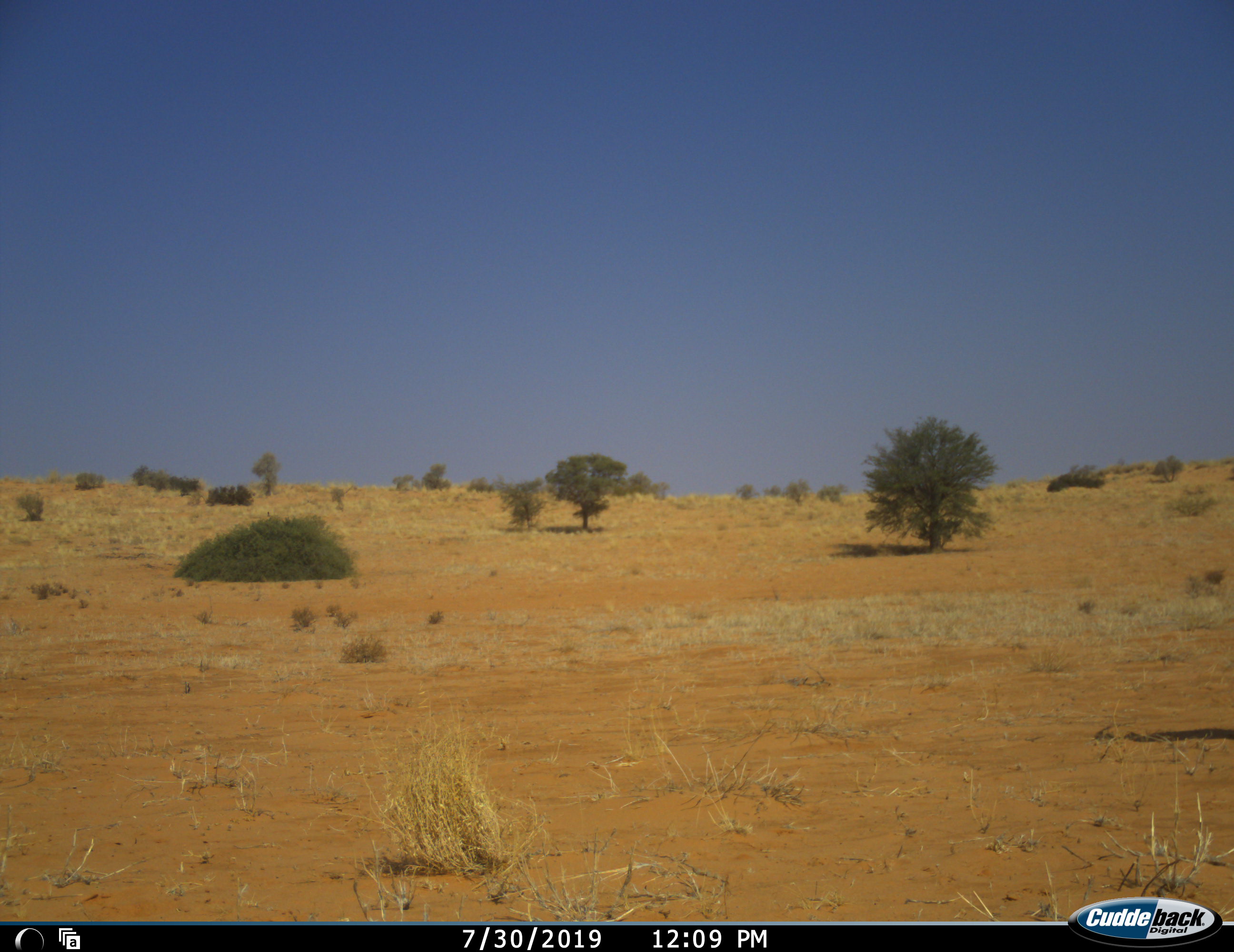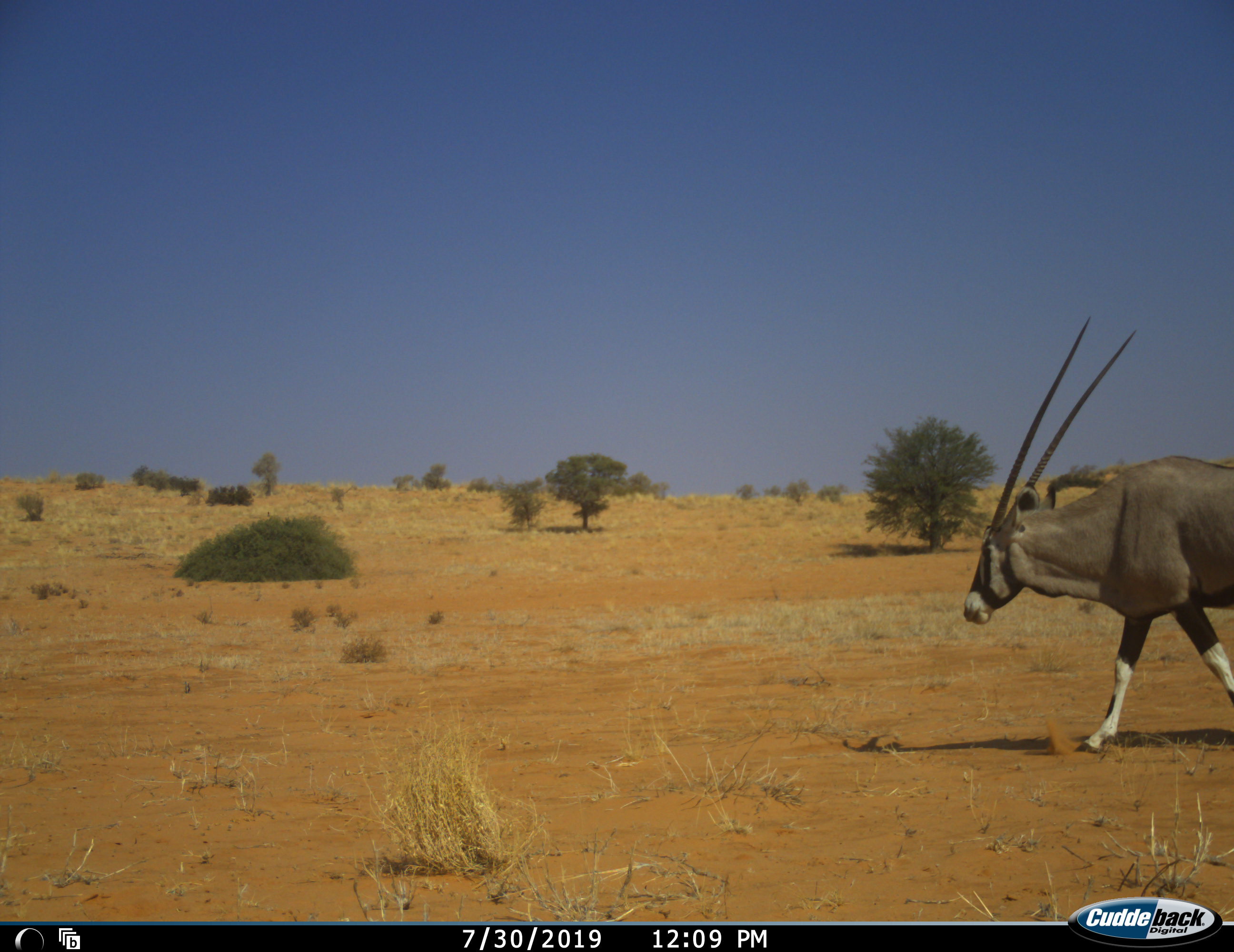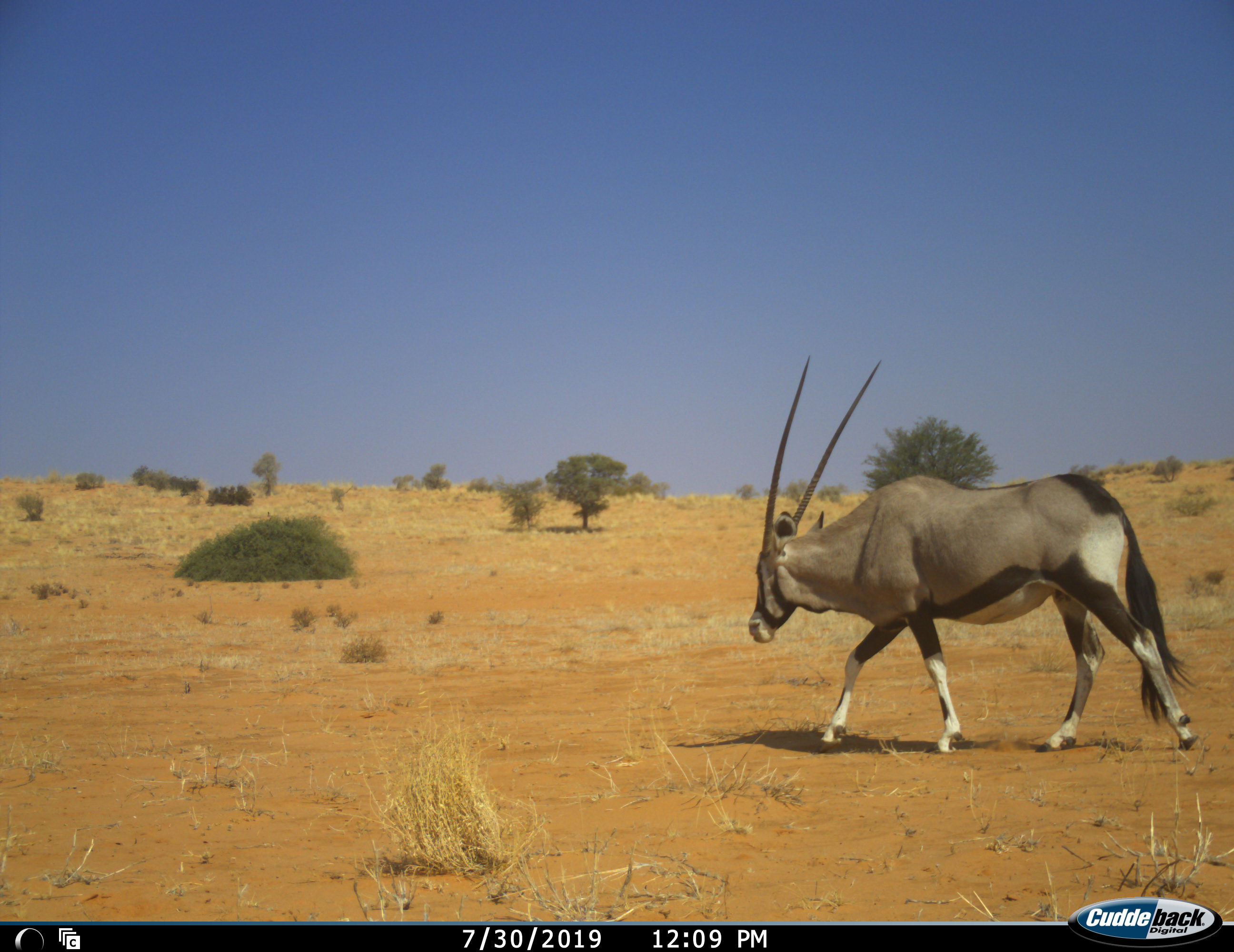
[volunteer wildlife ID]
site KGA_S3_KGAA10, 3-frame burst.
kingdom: Animalia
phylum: Chordata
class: Mammalia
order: Artiodactyla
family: Bovidae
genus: Oryx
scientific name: Oryx gazella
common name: gemsbok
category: oryx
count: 1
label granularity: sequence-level